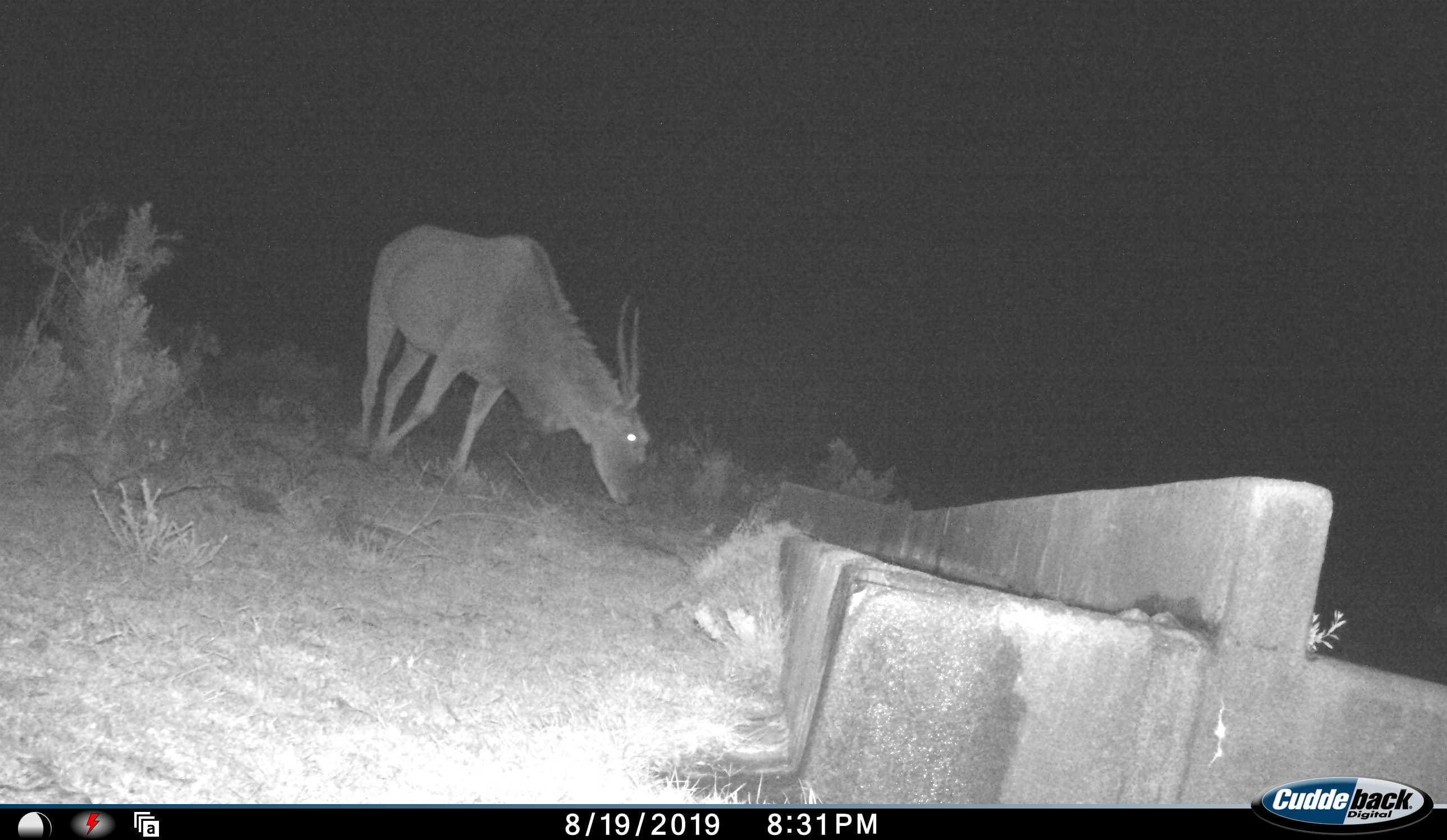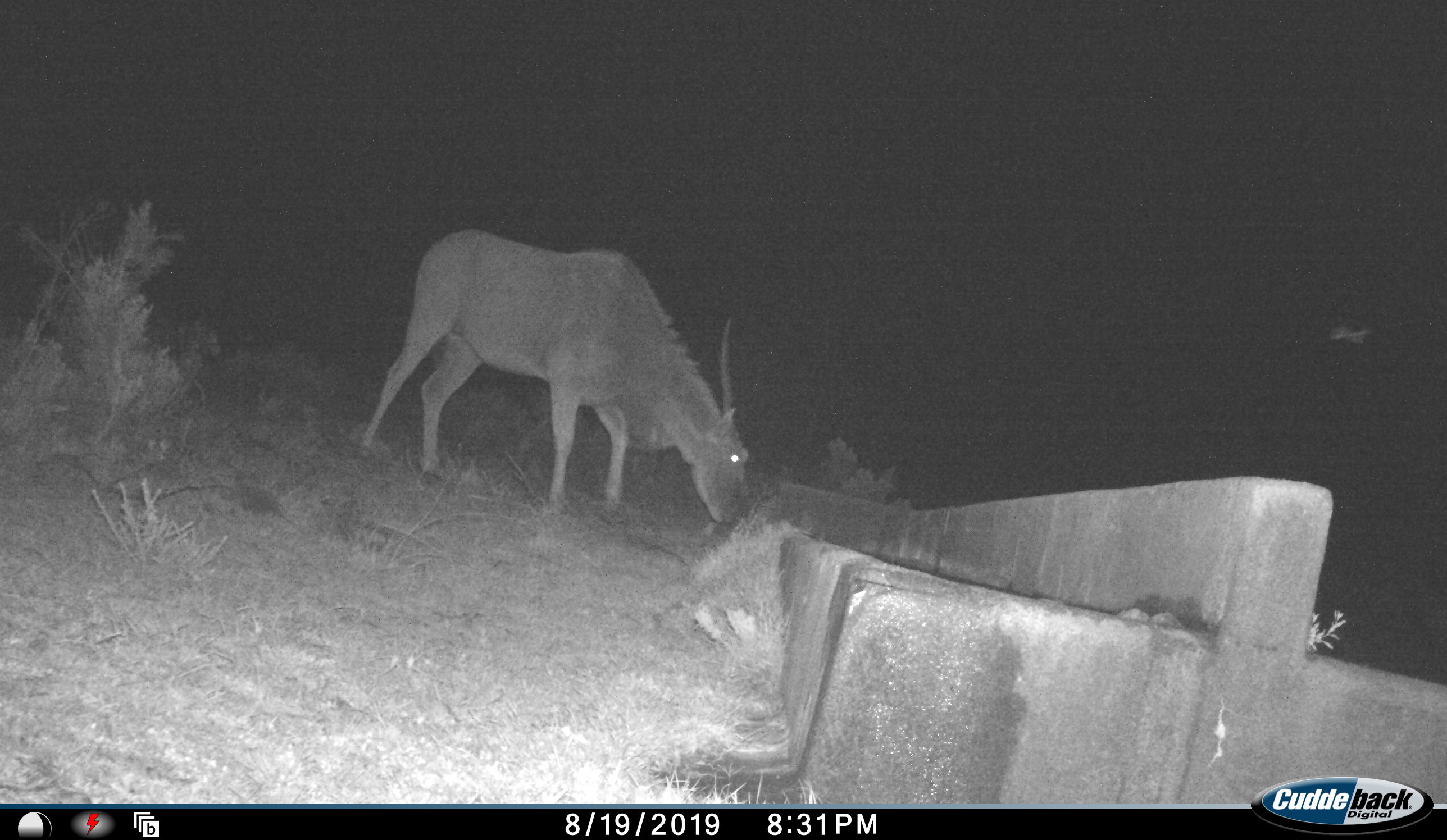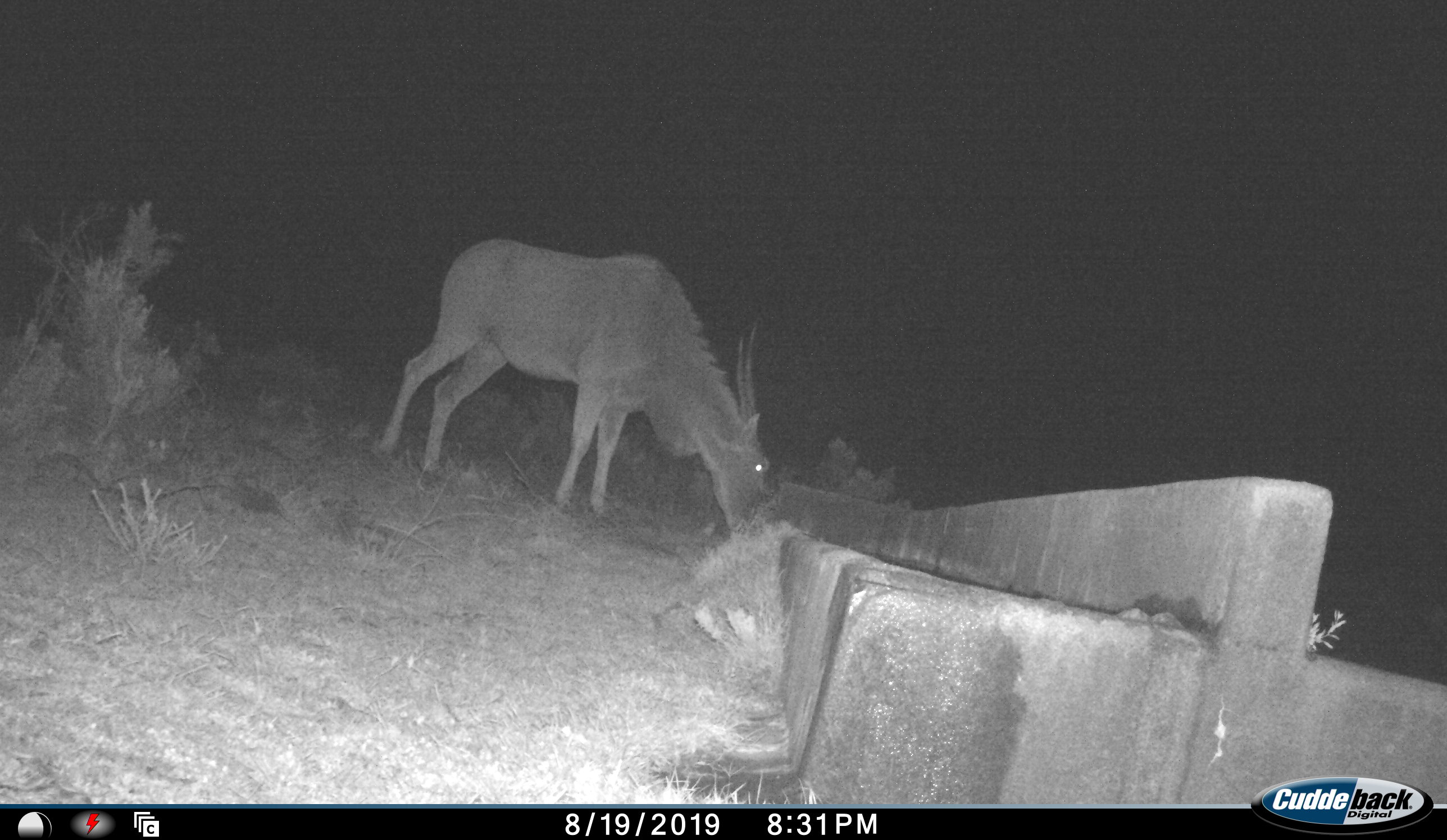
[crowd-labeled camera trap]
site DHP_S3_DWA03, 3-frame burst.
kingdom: Animalia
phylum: Chordata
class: Mammalia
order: Artiodactyla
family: Bovidae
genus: Tragelaphus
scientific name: Tragelaphus oryx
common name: eland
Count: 1.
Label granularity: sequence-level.